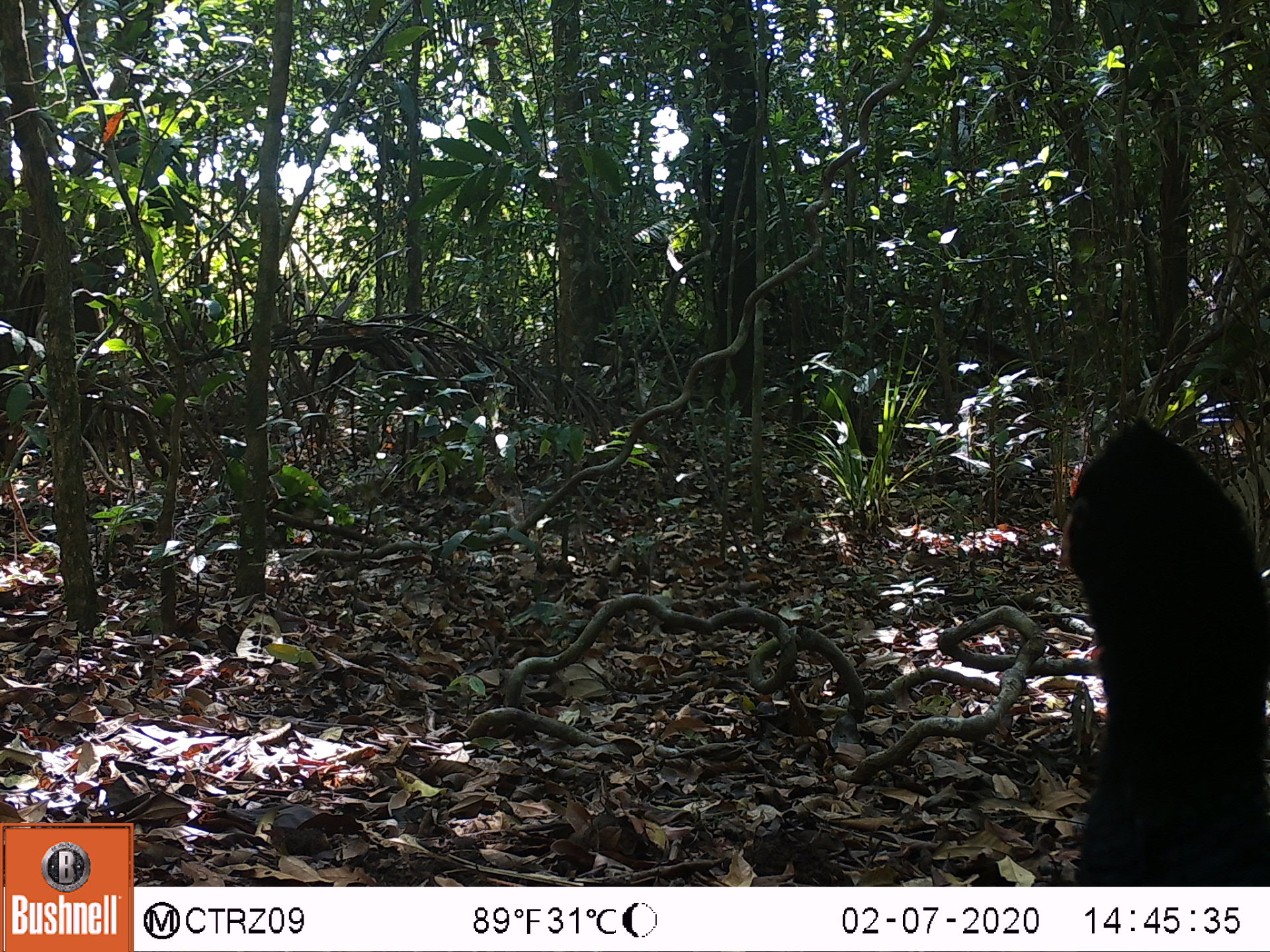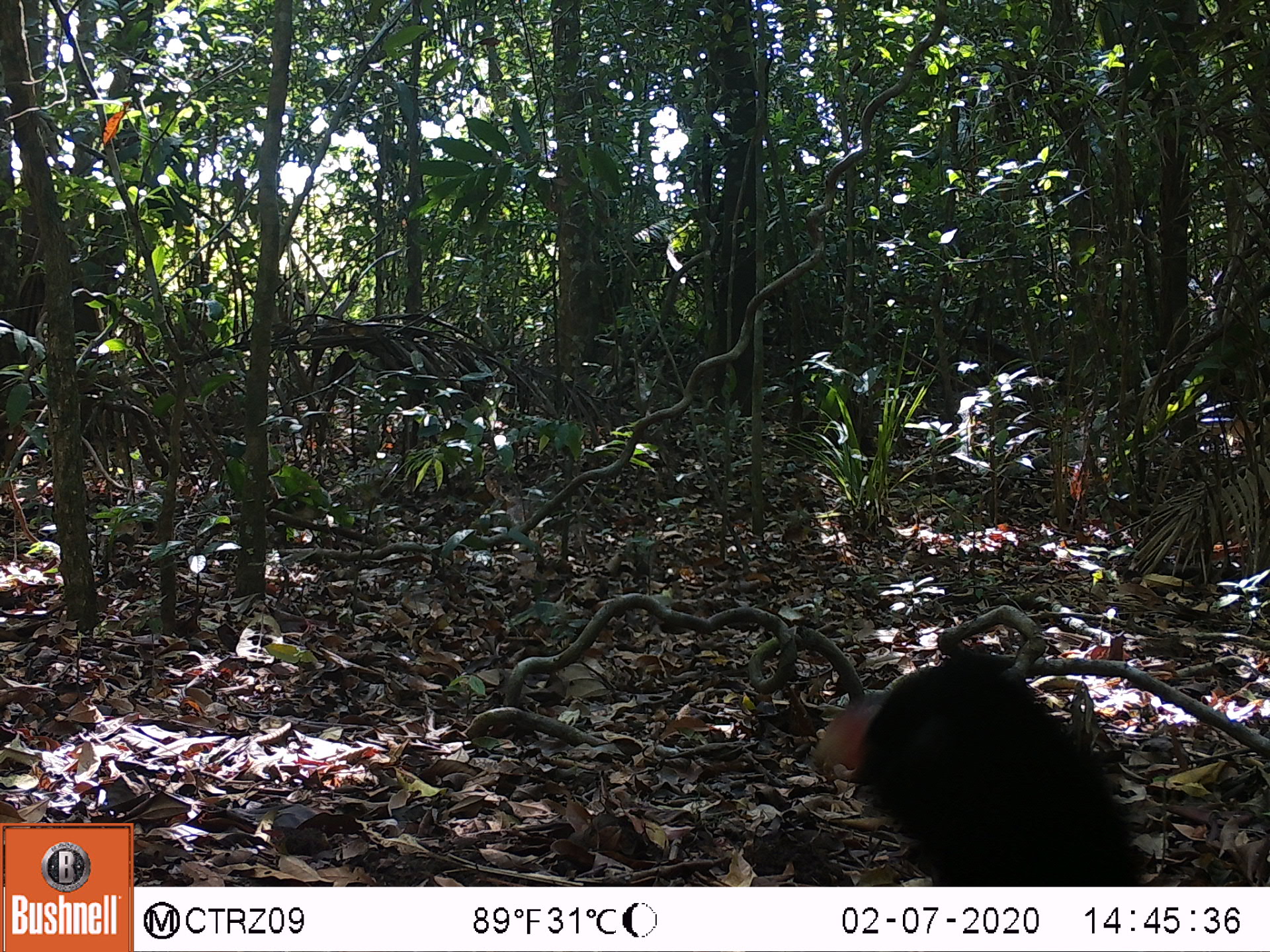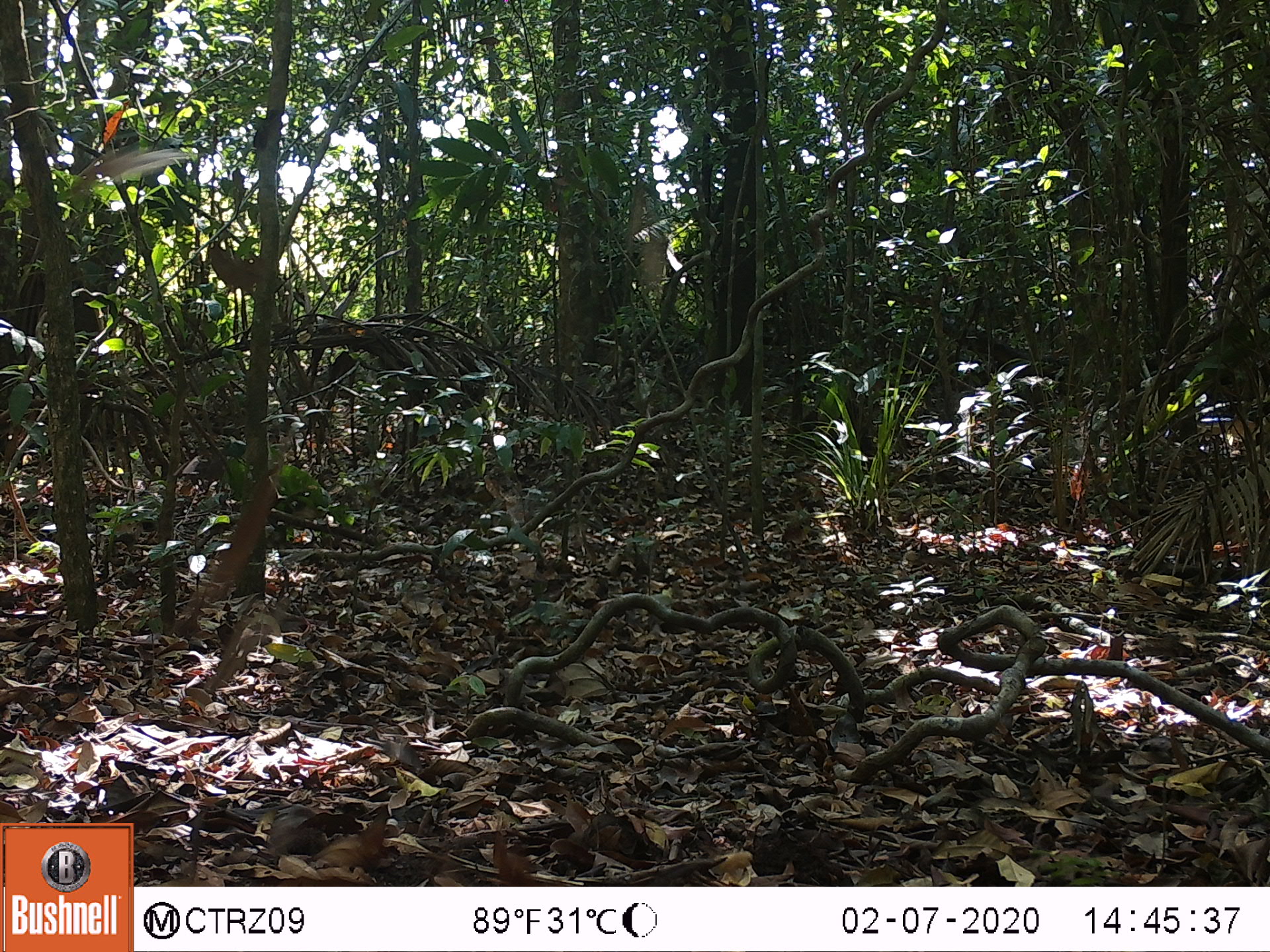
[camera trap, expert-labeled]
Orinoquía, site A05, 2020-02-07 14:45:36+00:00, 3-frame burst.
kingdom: Animalia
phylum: Chordata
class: Aves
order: Galliformes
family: Cracidae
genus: Mitu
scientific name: Mitu salvini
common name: salvin's currasow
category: salvins curassow